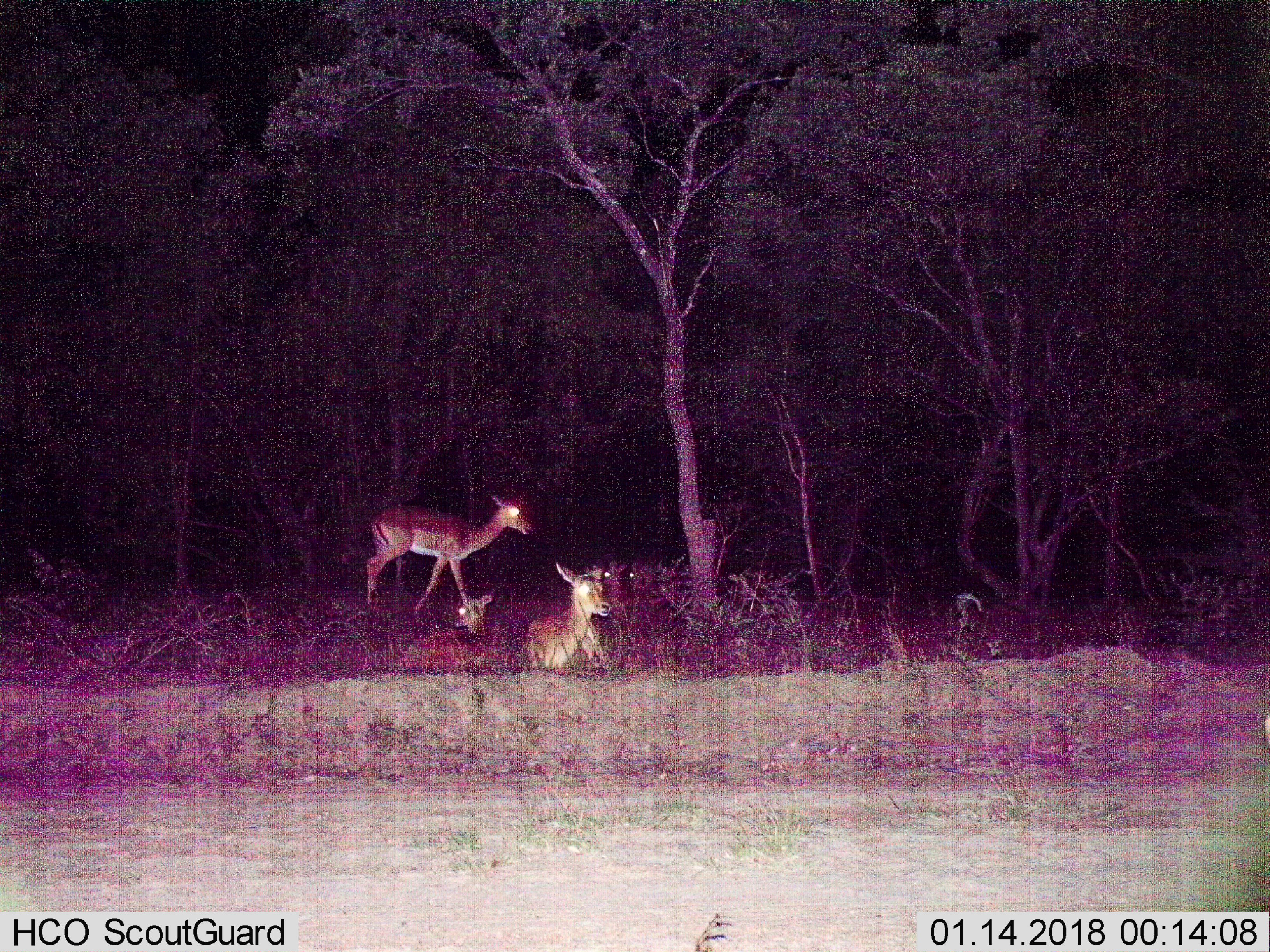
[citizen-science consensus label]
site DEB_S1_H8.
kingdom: Animalia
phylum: Chordata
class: Mammalia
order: Artiodactyla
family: Bovidae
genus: Aepyceros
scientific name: Aepyceros melampus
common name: impala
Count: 5.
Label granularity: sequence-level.